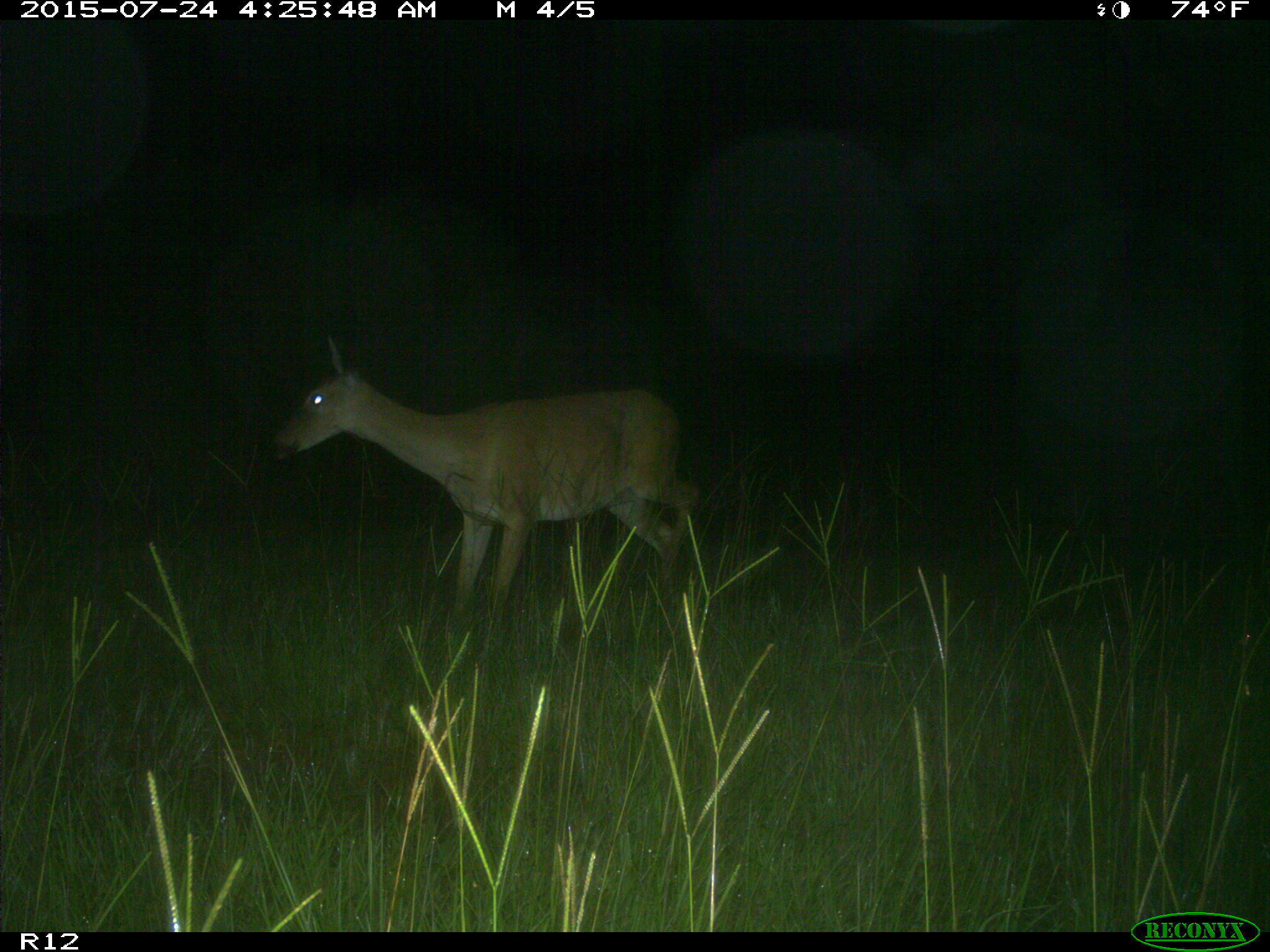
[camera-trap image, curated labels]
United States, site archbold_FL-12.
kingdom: Animalia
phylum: Chordata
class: Mammalia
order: Artiodactyla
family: Cervidae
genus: Odocoileus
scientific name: Odocoileus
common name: deer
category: unidentified deer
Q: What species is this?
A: Unidentified deer (deer) (Odocoileus).